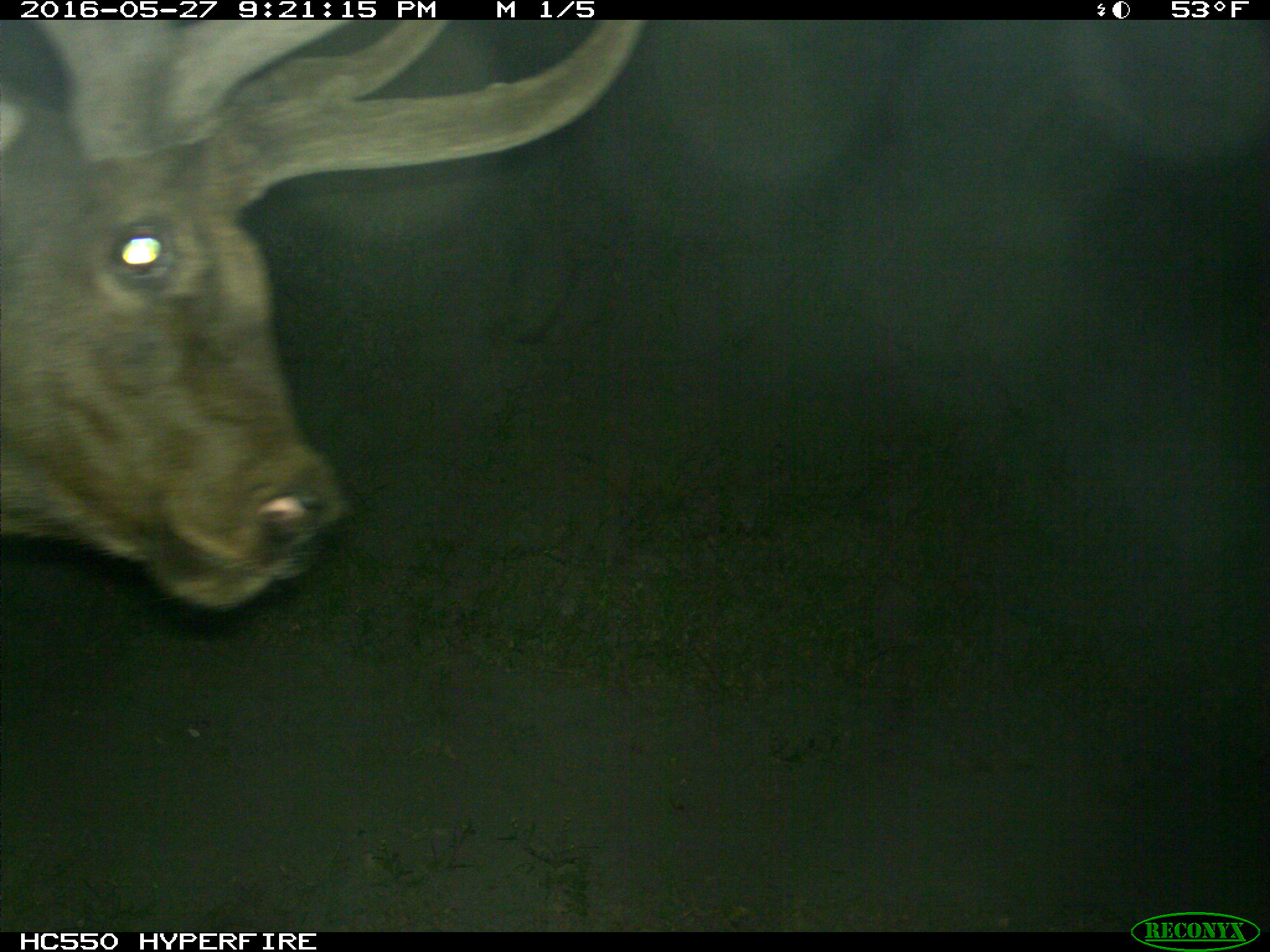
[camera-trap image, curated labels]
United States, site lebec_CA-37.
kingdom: Animalia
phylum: Chordata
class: Mammalia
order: Artiodactyla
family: Cervidae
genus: Cervus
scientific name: Cervus canadensis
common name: elk